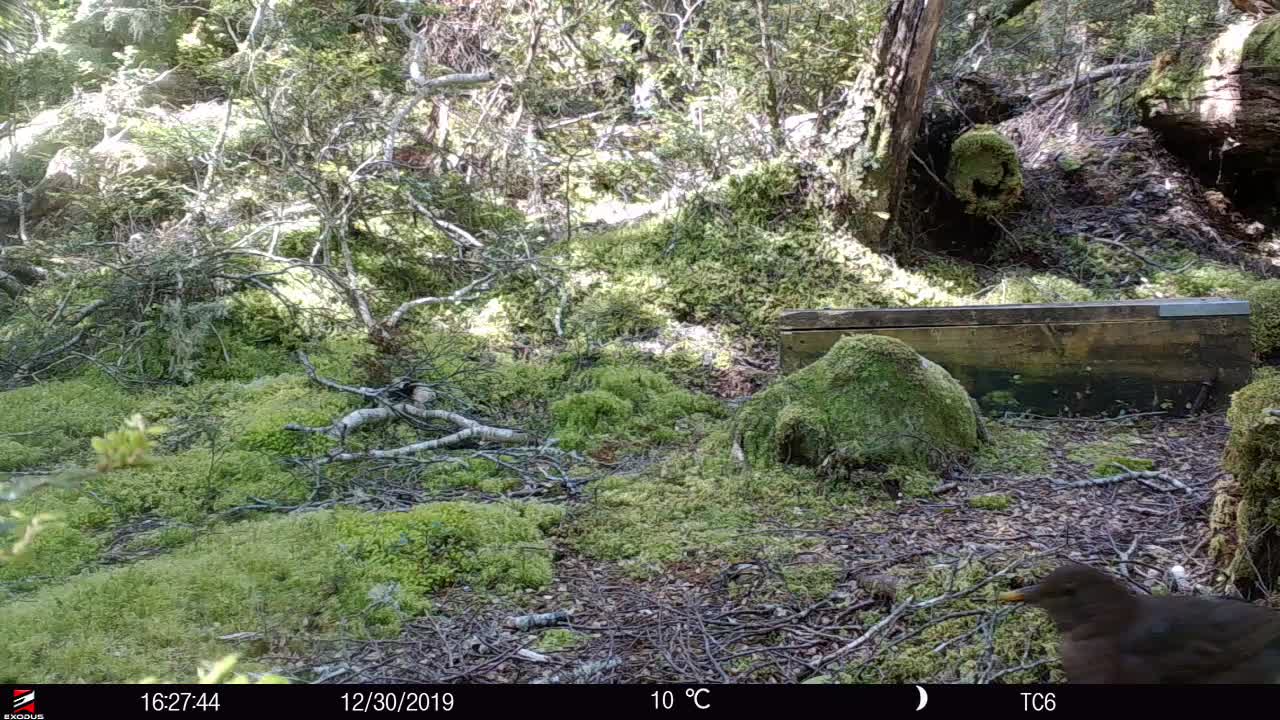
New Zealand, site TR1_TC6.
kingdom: Animalia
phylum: Chordata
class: Aves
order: Passeriformes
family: Turdidae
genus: Turdus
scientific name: Turdus merula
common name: eurasian blackbird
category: blackbird